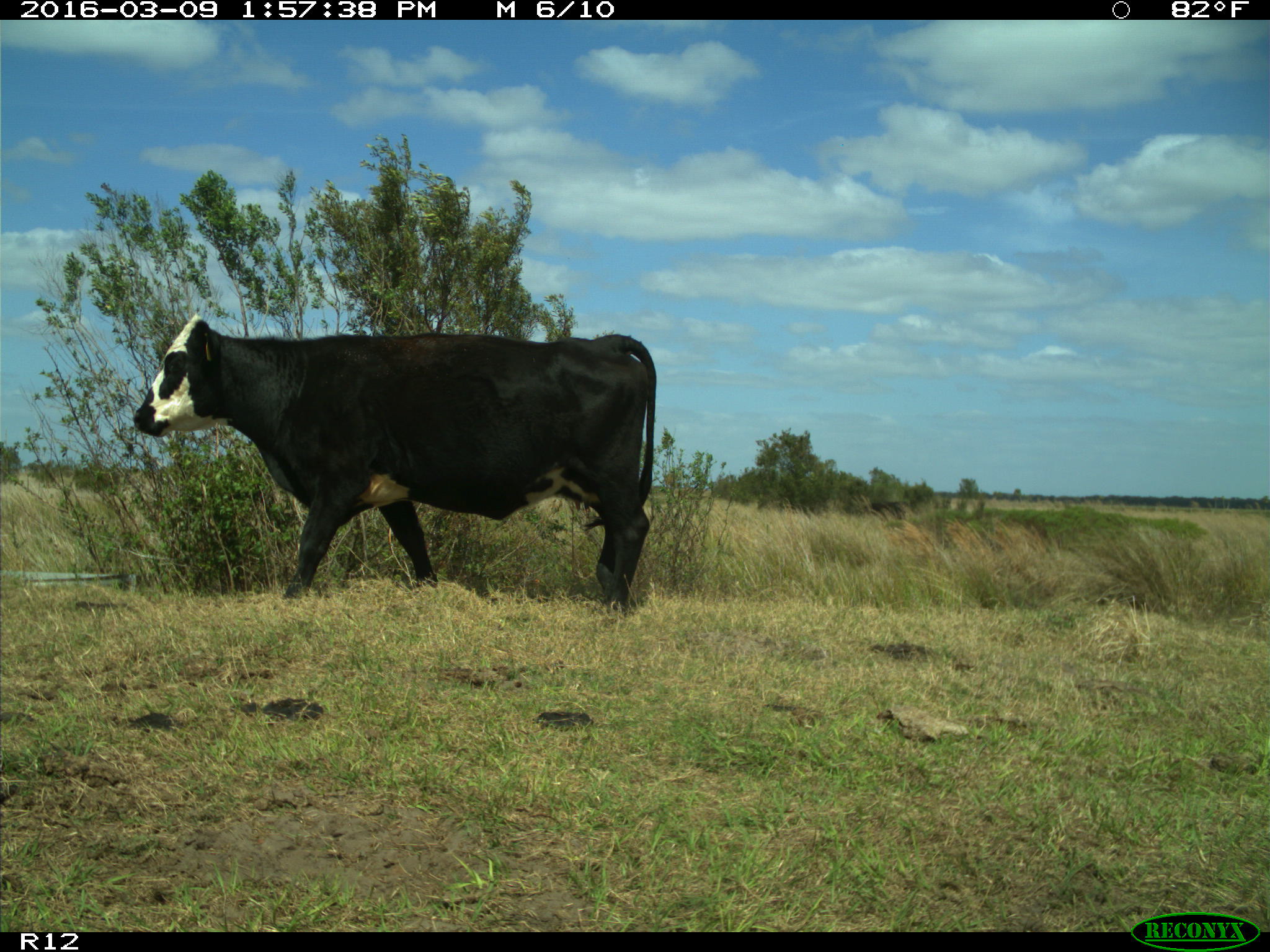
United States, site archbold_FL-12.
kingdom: Animalia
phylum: Chordata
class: Mammalia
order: Artiodactyla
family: Bovidae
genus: Bos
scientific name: Bos taurus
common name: domestic cow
Bos taurus (domestic cow).